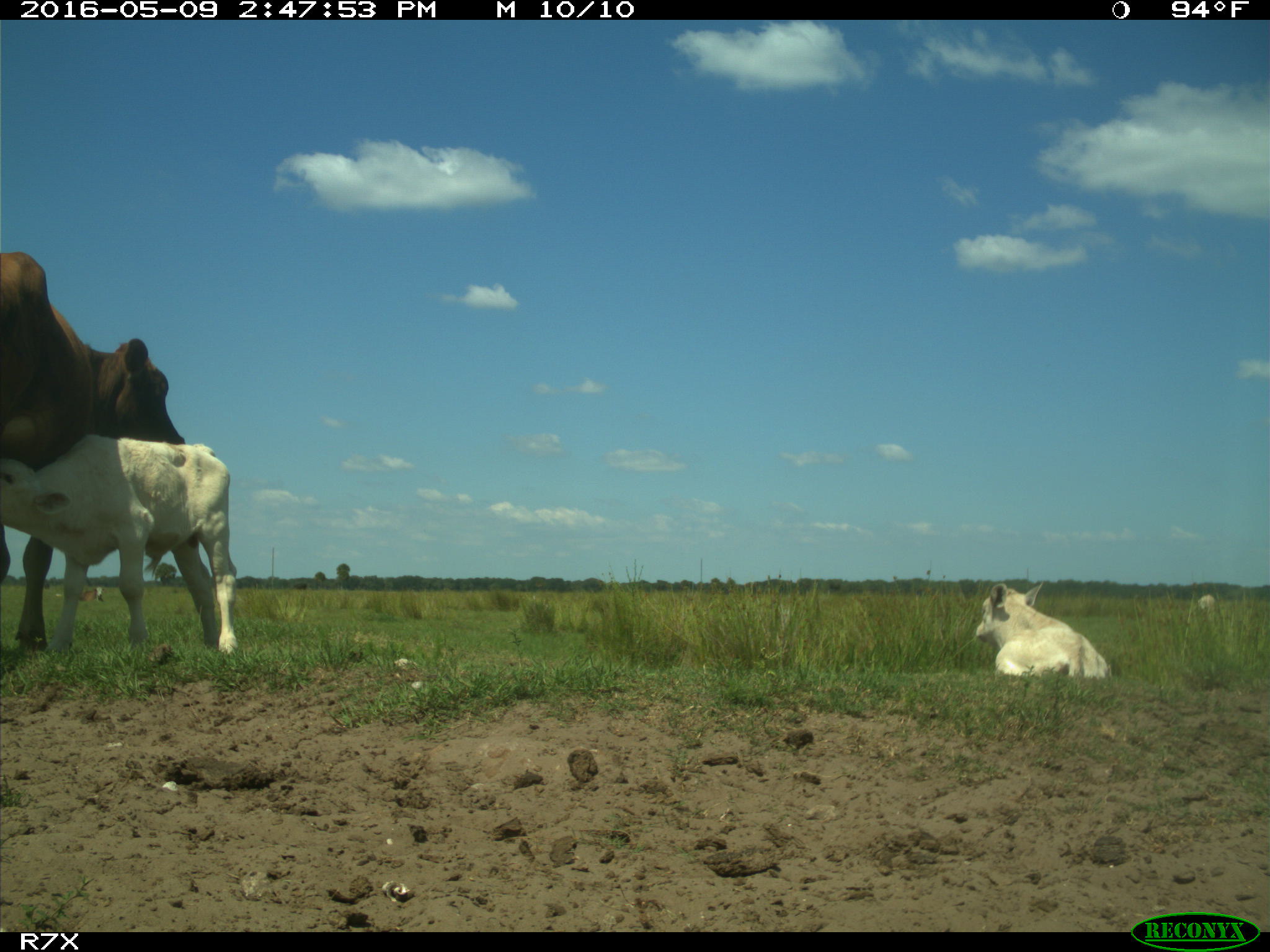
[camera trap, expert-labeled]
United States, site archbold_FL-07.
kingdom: Animalia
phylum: Chordata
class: Mammalia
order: Artiodactyla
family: Bovidae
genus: Bos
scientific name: Bos taurus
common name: domestic cow